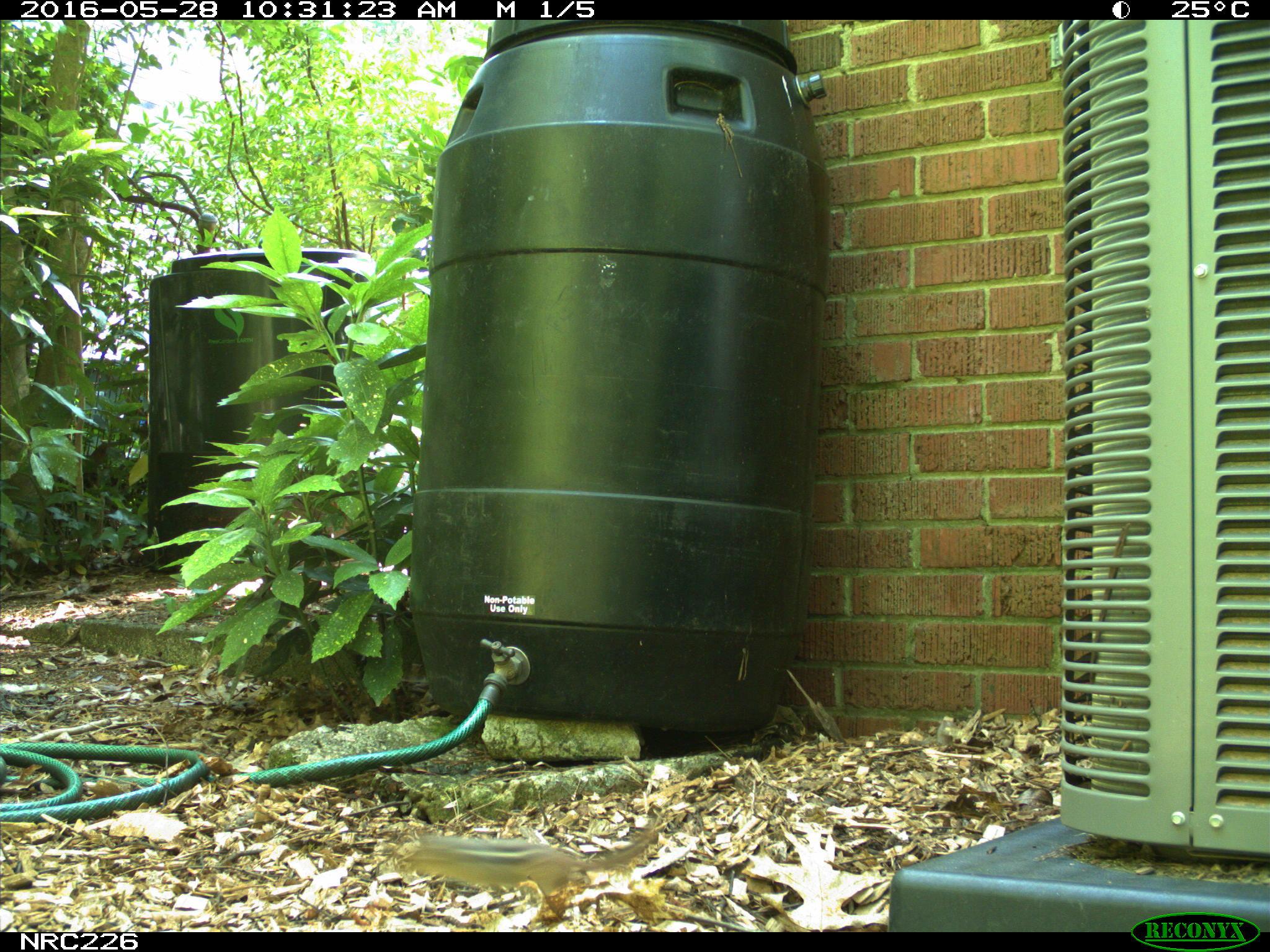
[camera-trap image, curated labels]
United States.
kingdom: Animalia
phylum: Chordata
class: Mammalia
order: Rodentia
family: Sciuridae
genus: Tamias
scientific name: Tamias striatus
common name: eastern chipmunk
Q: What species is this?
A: Eastern Chipmunk (Tamias striatus).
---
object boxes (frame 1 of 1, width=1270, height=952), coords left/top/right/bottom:
Eastern Chipmunk: 397/820/669/911